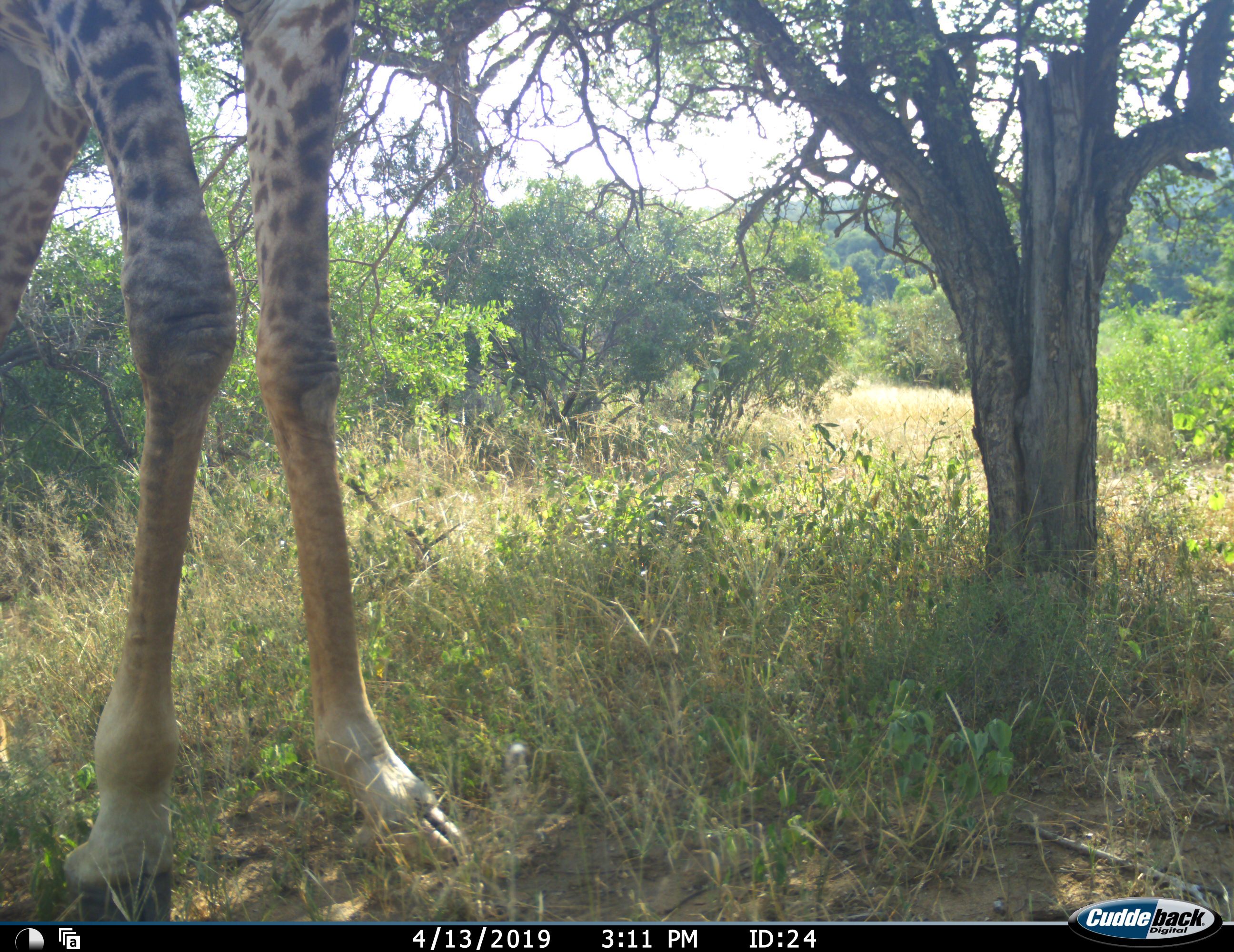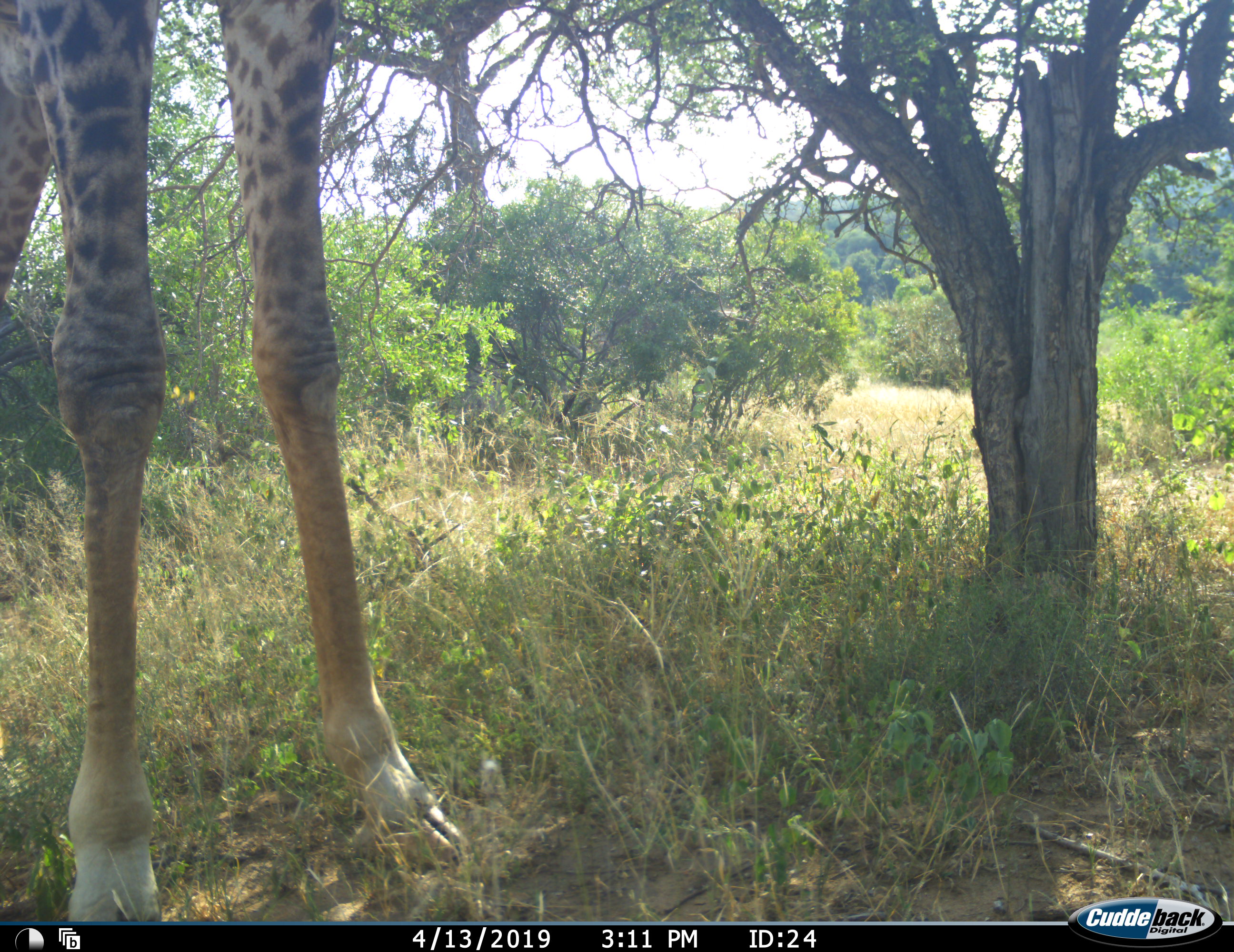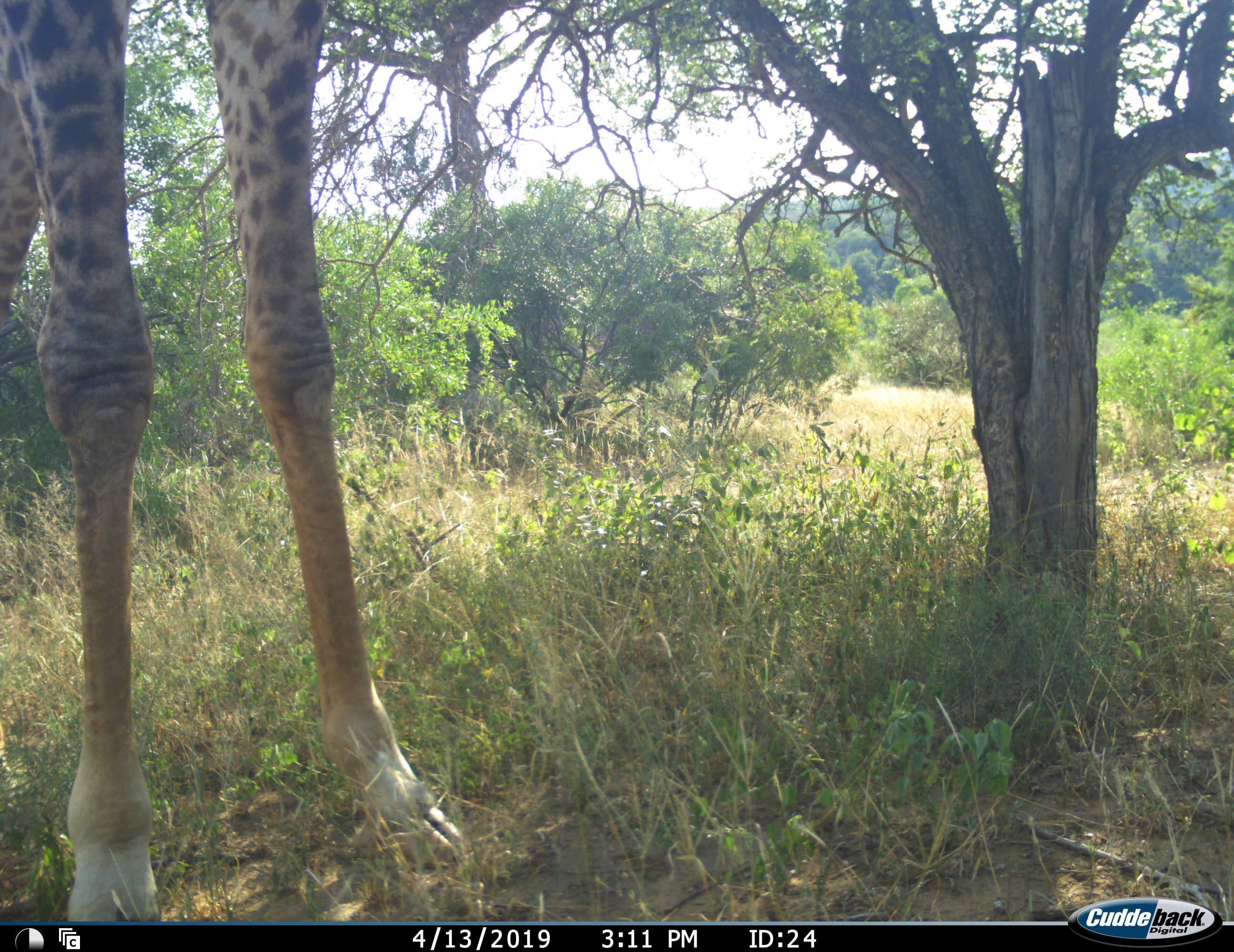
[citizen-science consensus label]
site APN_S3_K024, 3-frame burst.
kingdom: Animalia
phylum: Chordata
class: Mammalia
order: Artiodactyla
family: Giraffidae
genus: Giraffa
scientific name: Giraffa camelopardalis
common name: giraffe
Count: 1.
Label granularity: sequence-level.